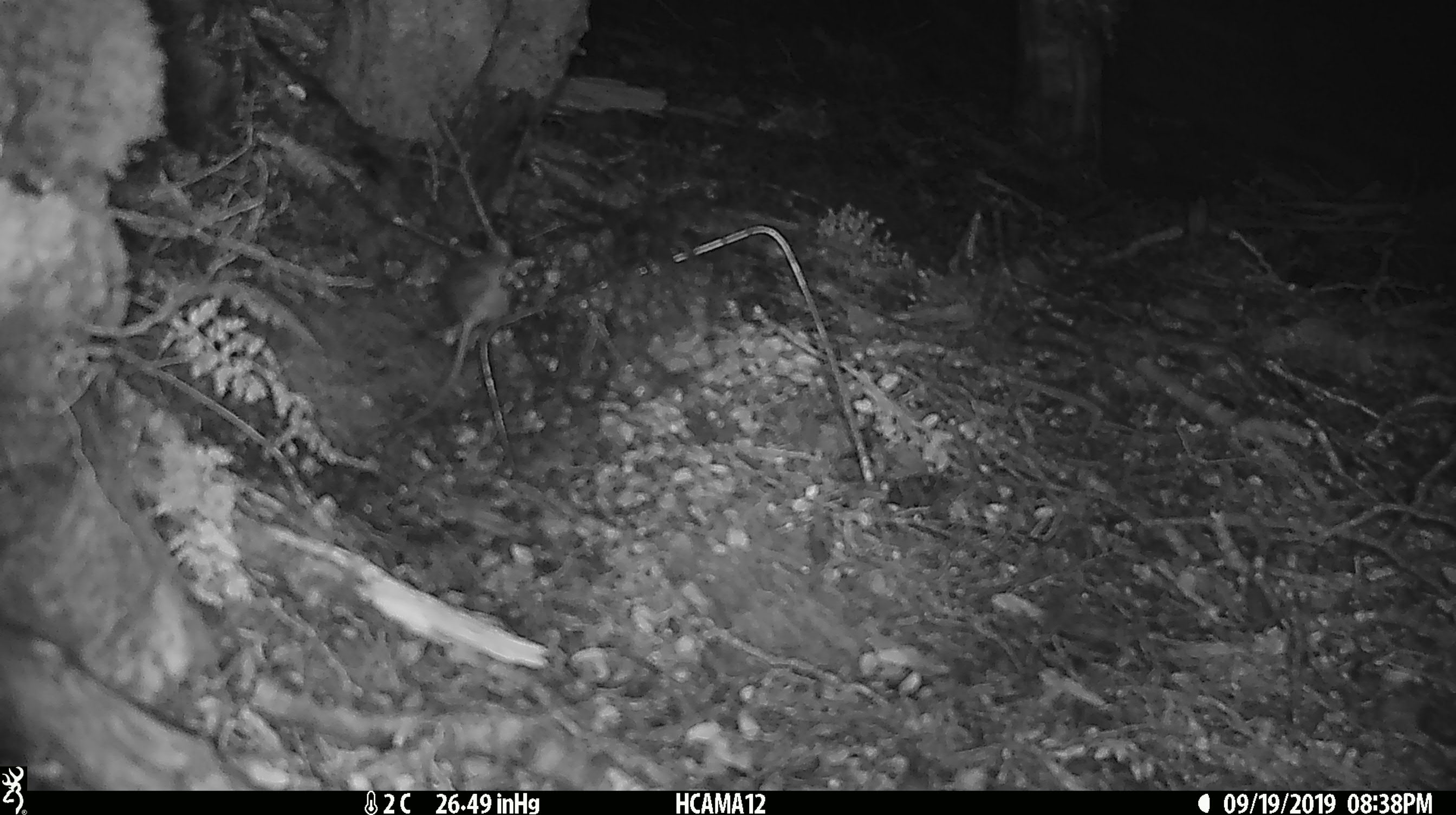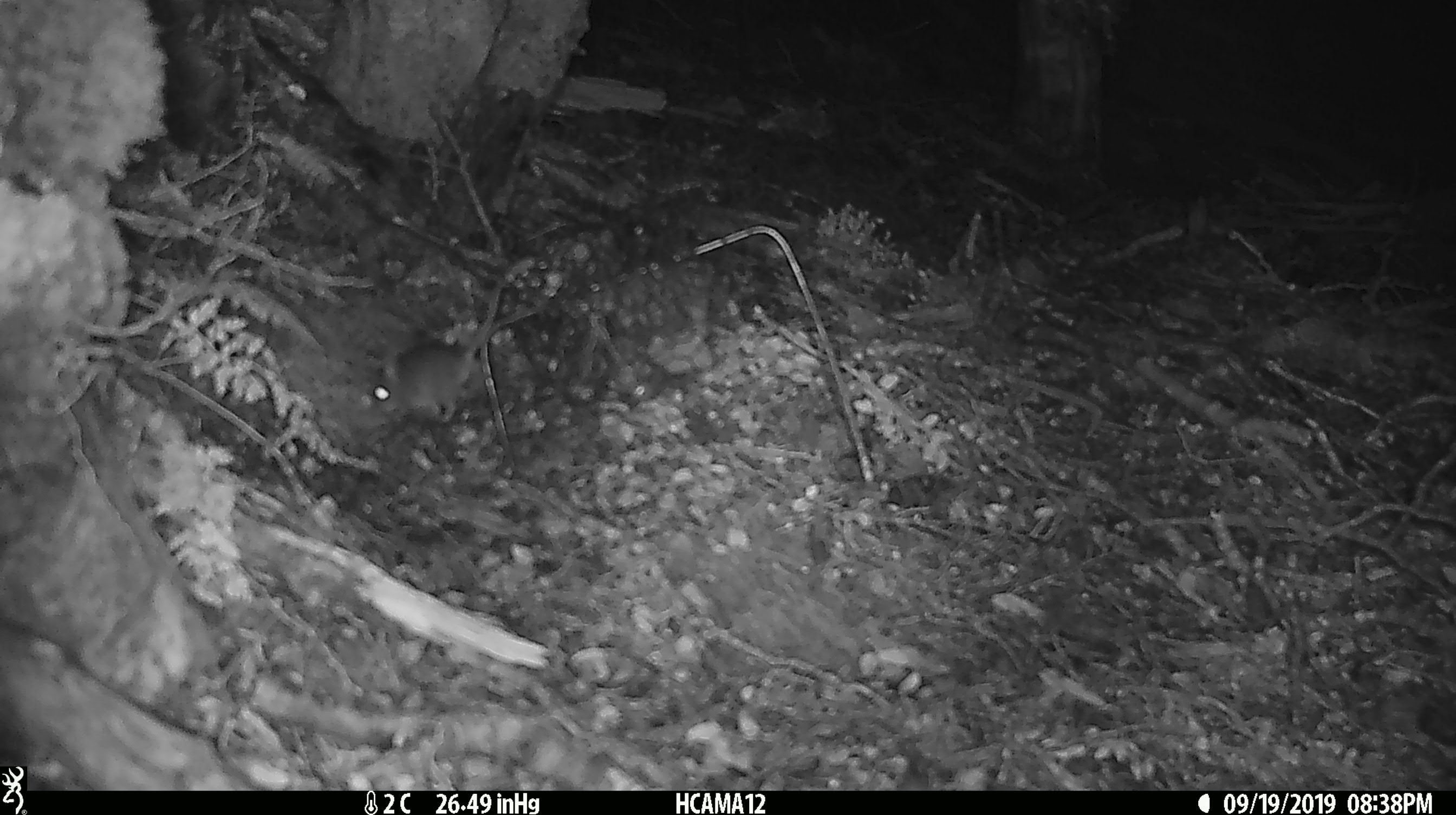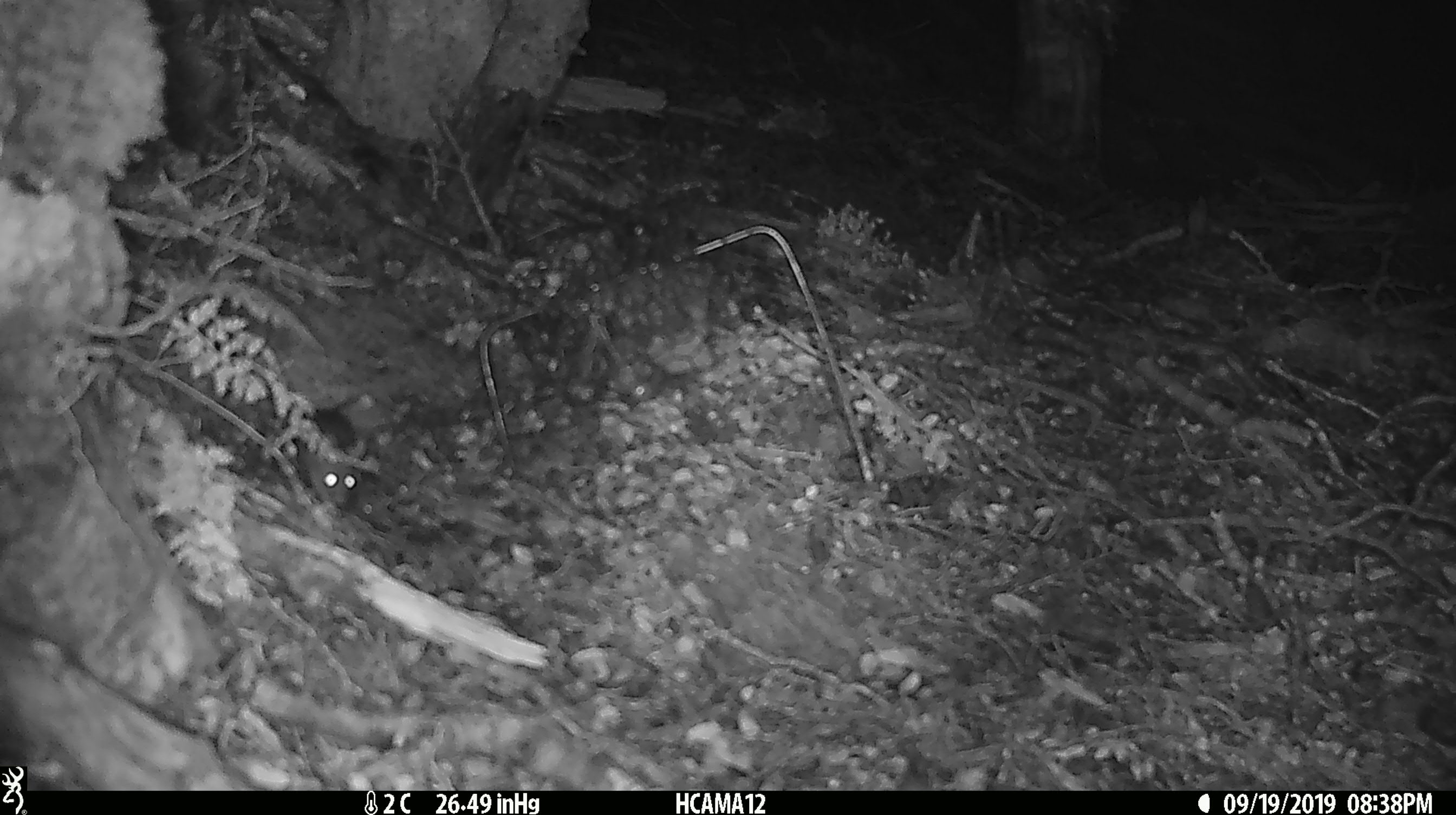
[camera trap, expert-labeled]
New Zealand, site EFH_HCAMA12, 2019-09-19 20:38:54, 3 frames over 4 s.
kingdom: Animalia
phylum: Chordata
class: Mammalia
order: Rodentia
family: Muridae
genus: Mus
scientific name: Mus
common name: mouse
Mouse (Mus).